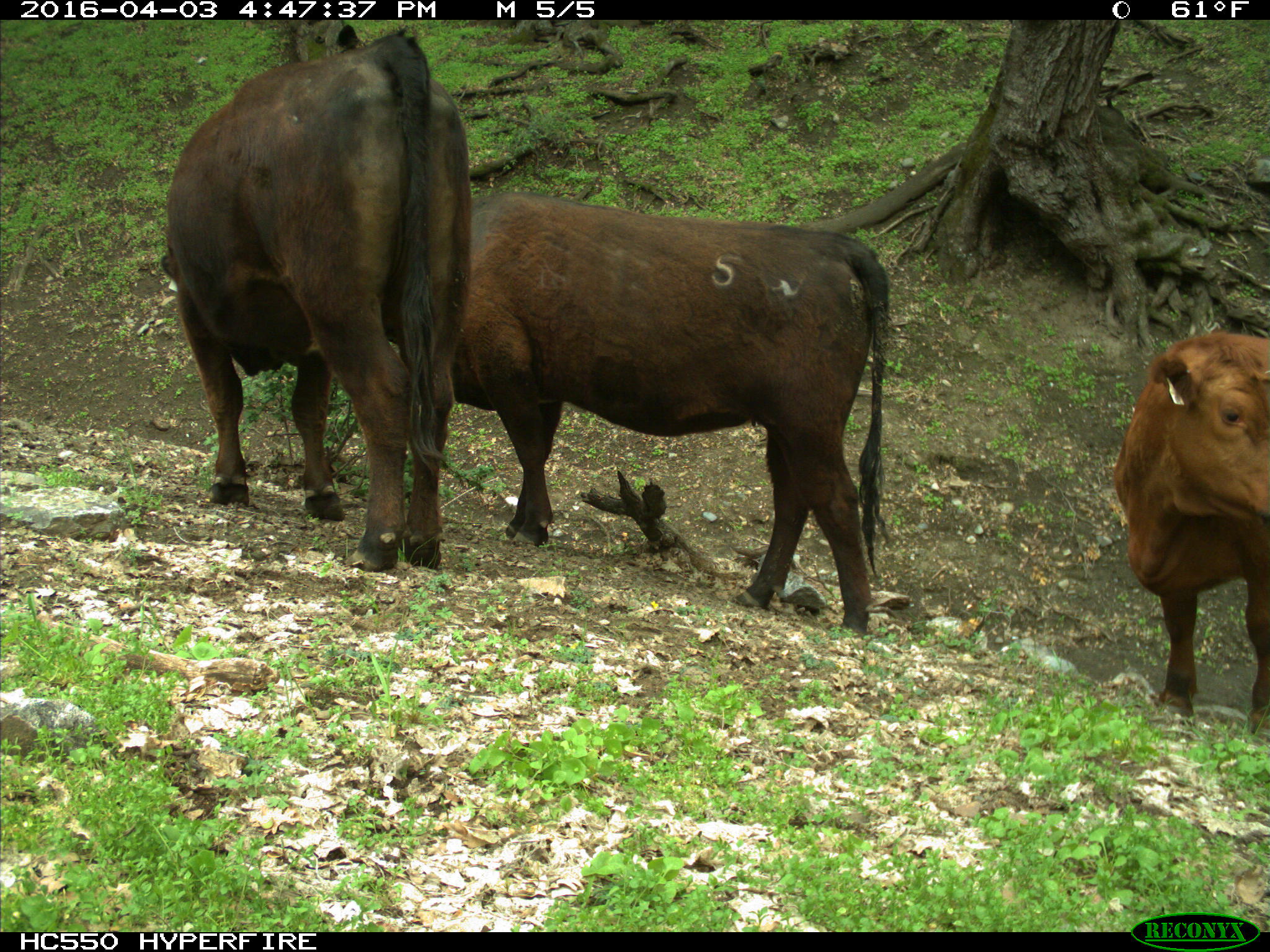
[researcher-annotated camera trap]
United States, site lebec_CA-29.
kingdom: Animalia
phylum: Chordata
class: Mammalia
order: Artiodactyla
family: Bovidae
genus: Bos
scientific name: Bos taurus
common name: domestic cow